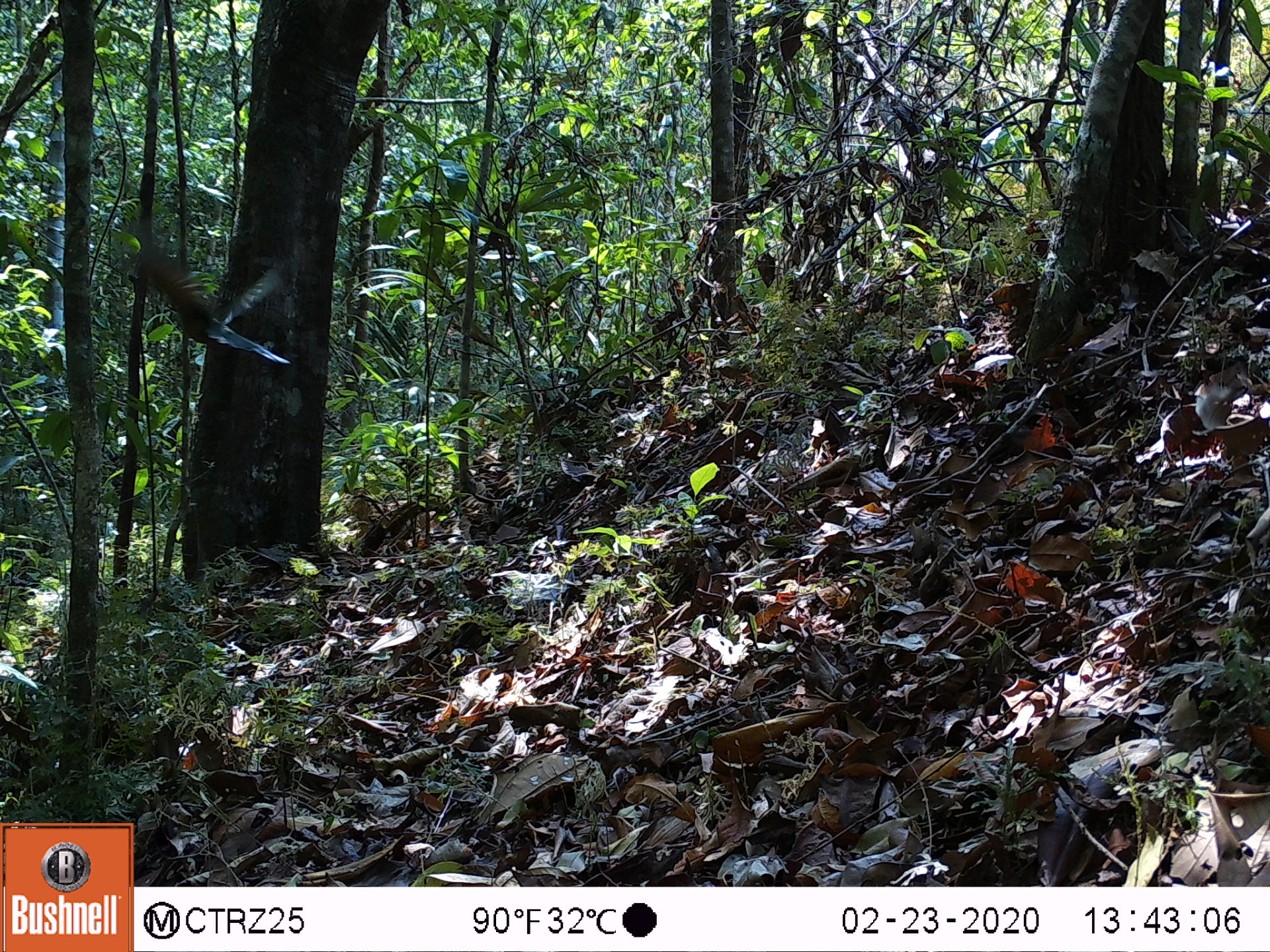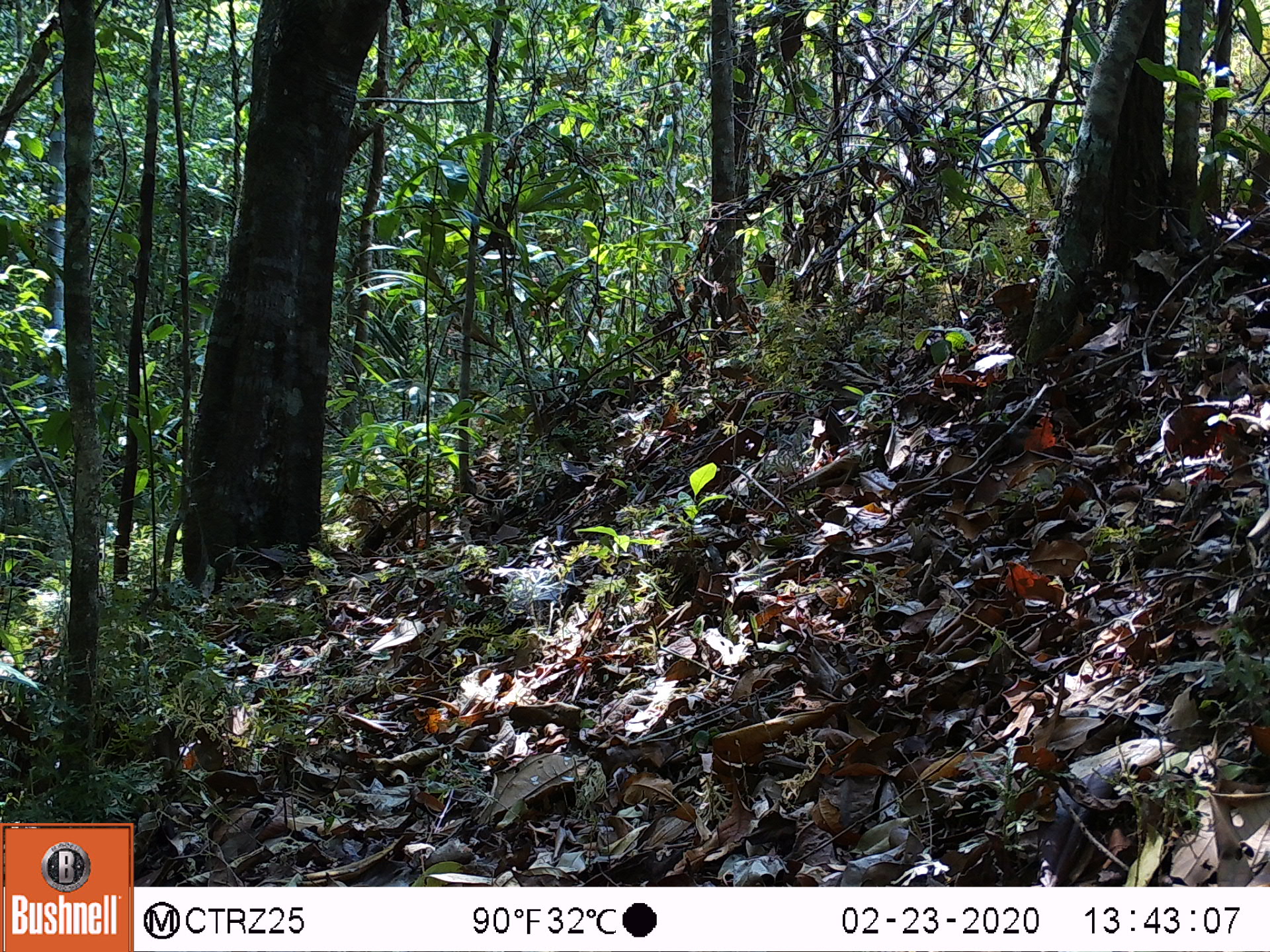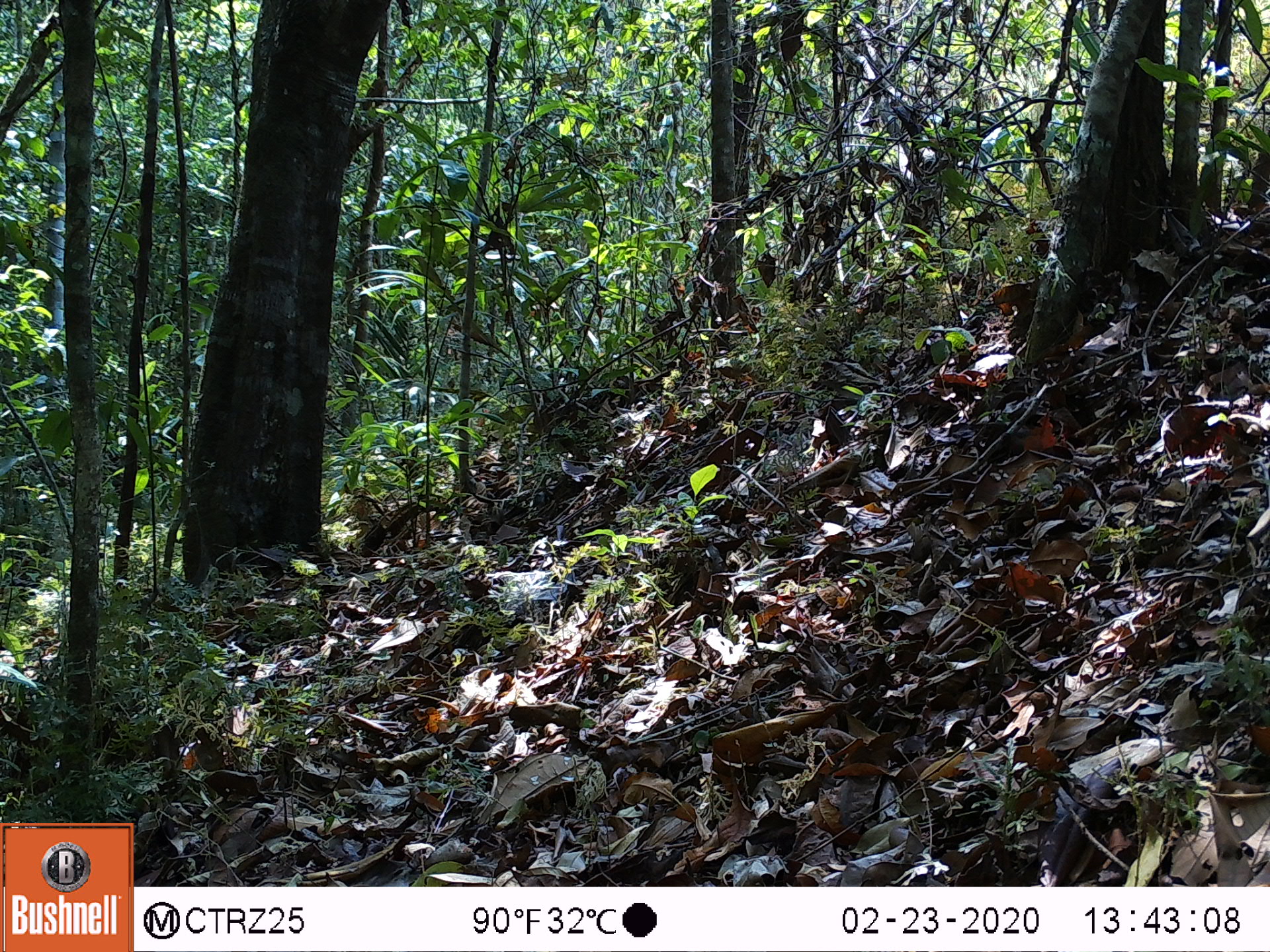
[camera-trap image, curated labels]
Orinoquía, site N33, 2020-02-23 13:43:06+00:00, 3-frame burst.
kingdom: Animalia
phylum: Chordata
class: Aves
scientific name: Aves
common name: bird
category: unknown bird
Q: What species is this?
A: Unknown bird (bird) (Aves).